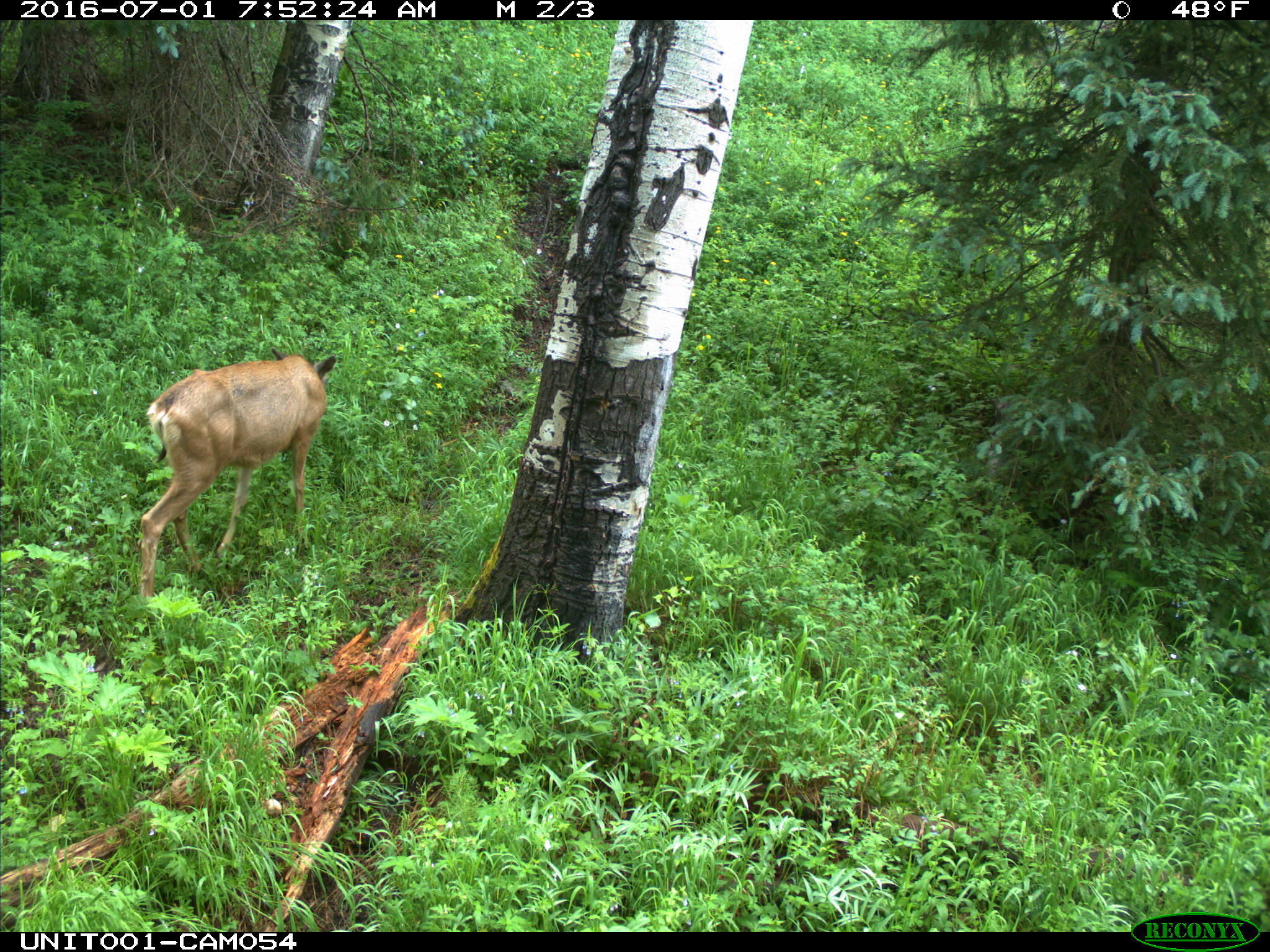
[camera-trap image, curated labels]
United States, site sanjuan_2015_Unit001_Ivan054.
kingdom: Animalia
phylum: Chordata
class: Mammalia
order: Artiodactyla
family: Cervidae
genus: Odocoileus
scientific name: Odocoileus hemionus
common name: mule deer